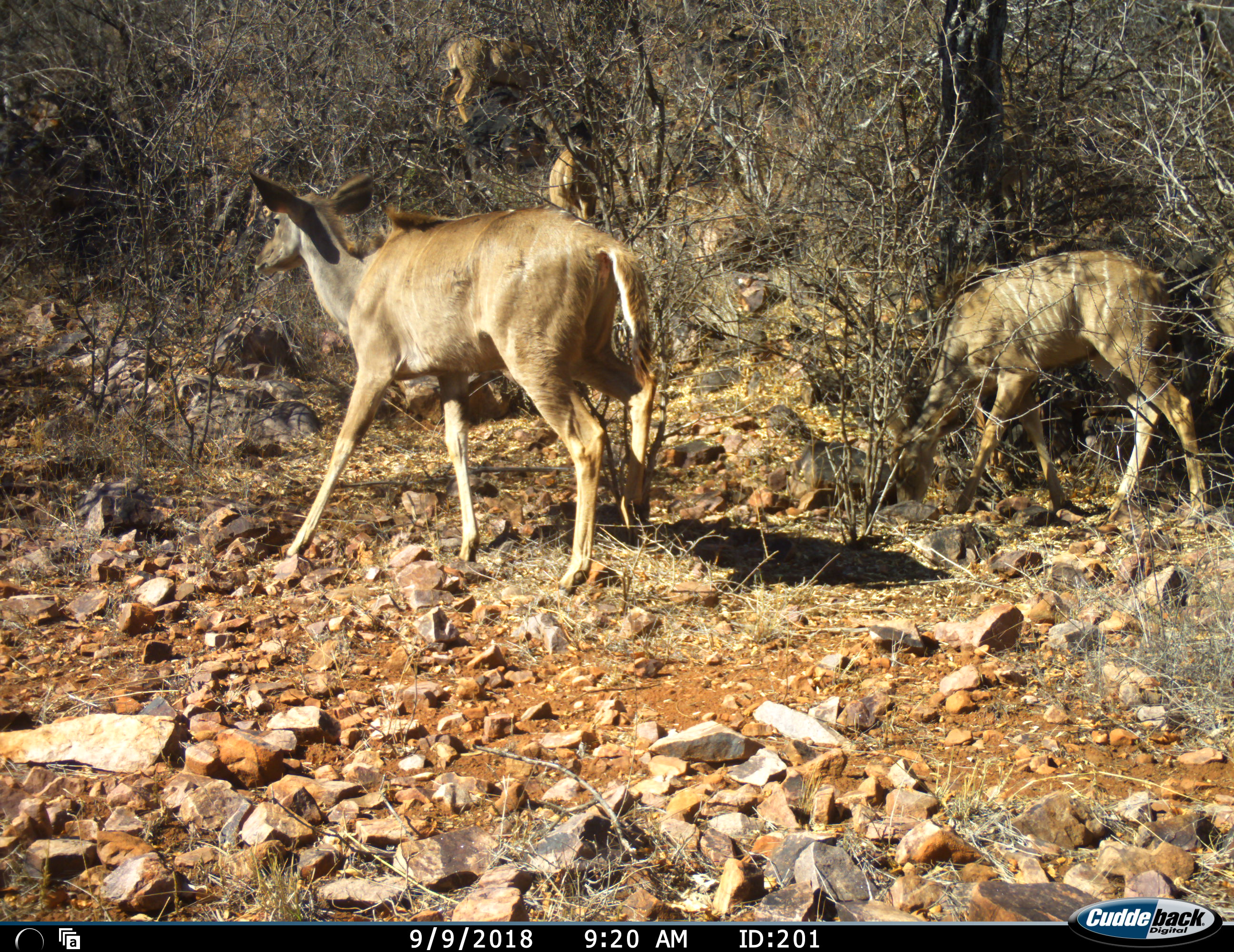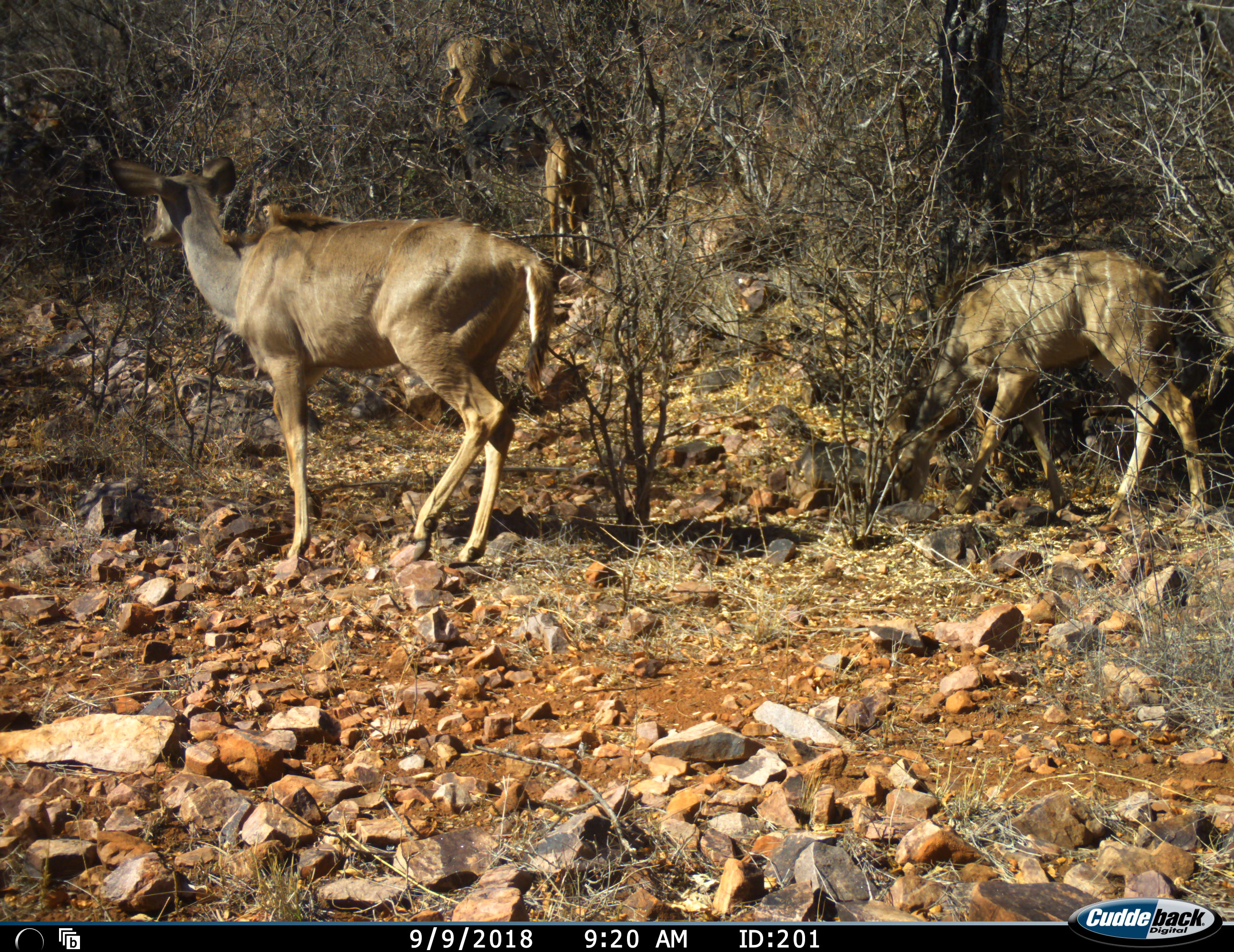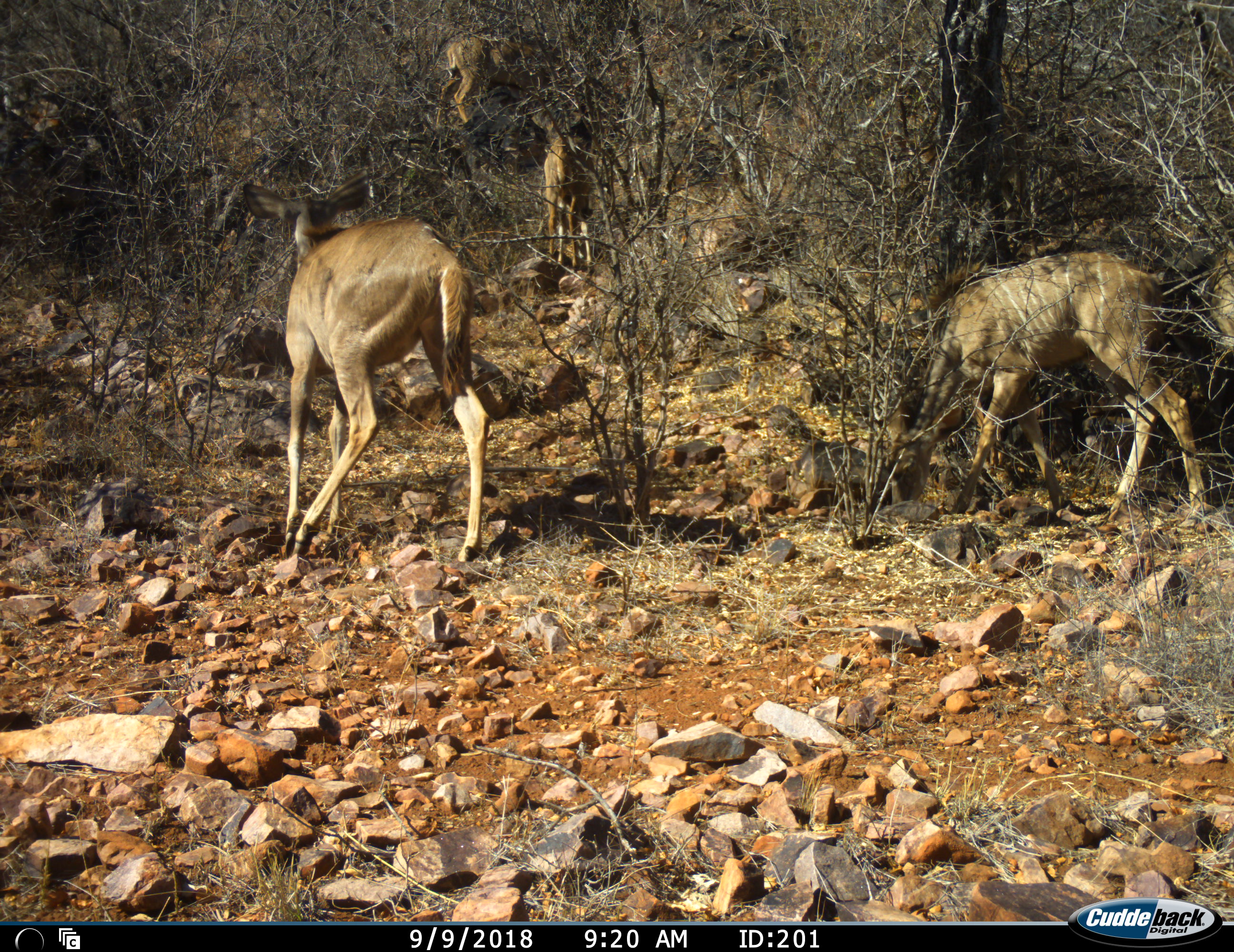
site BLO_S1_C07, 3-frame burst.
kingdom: Animalia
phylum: Chordata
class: Mammalia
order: Artiodactyla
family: Bovidae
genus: Tragelaphus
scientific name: Tragelaphus angasii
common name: nyala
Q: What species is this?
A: Nyala (Tragelaphus angasii).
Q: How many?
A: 4.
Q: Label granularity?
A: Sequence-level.